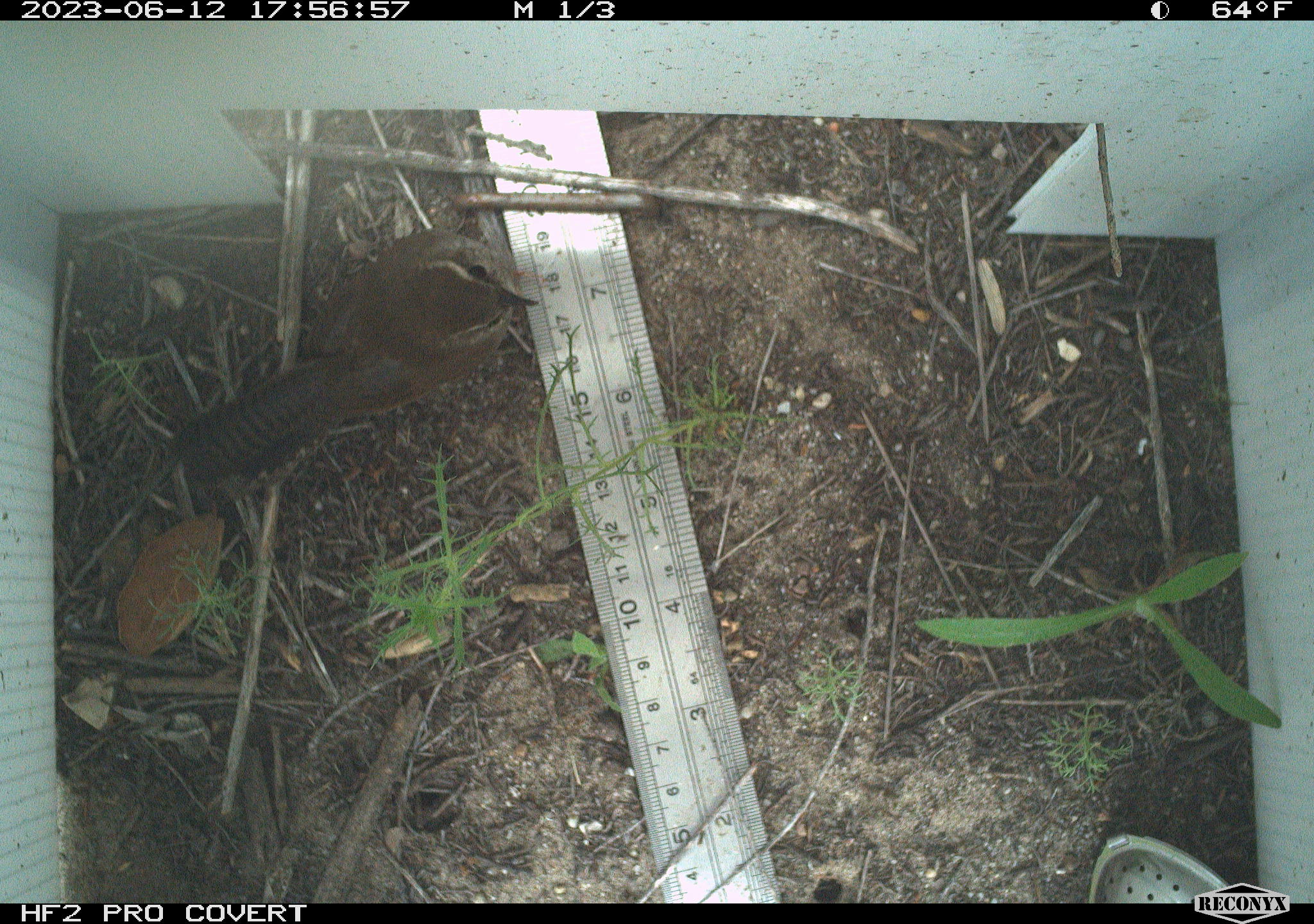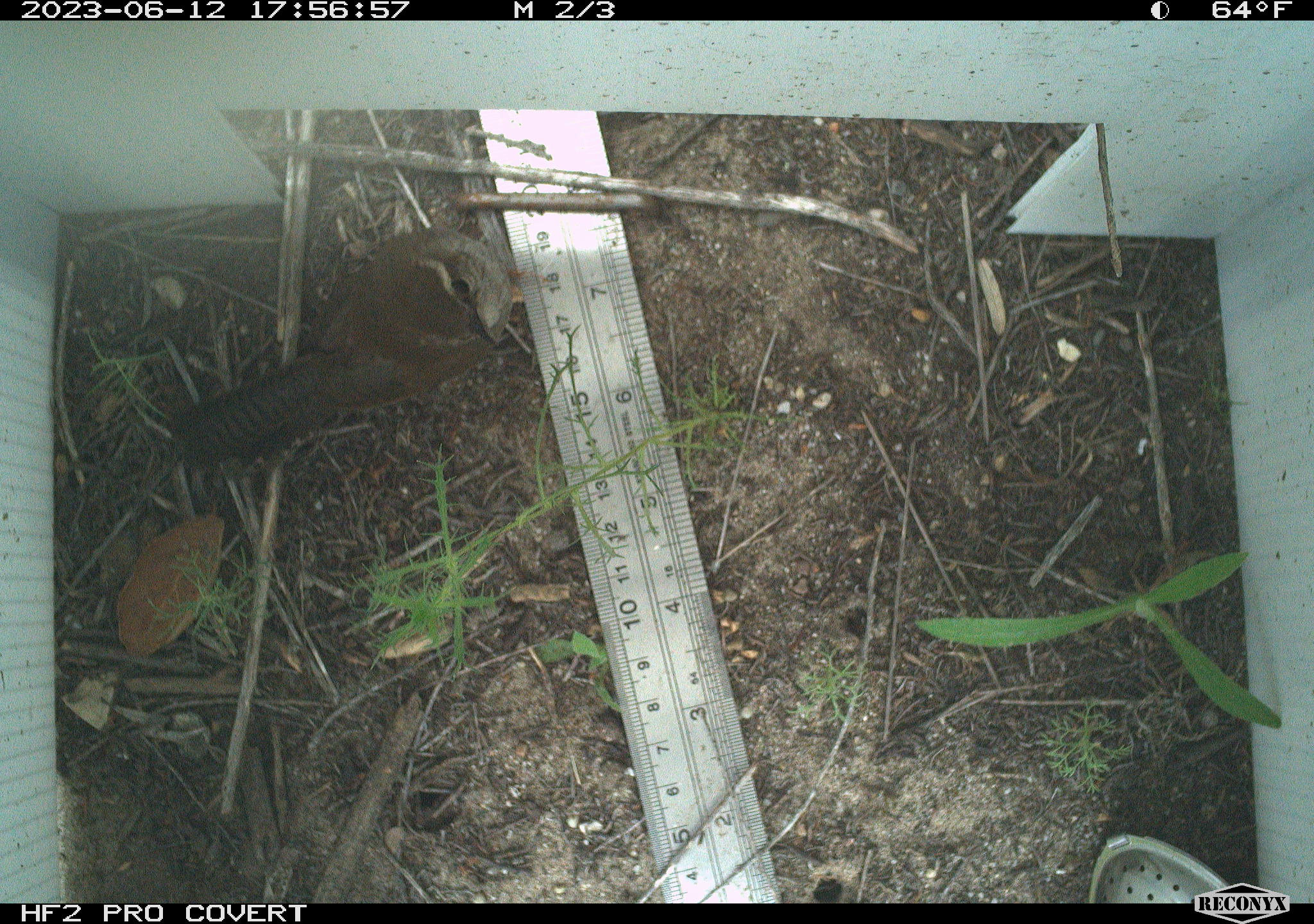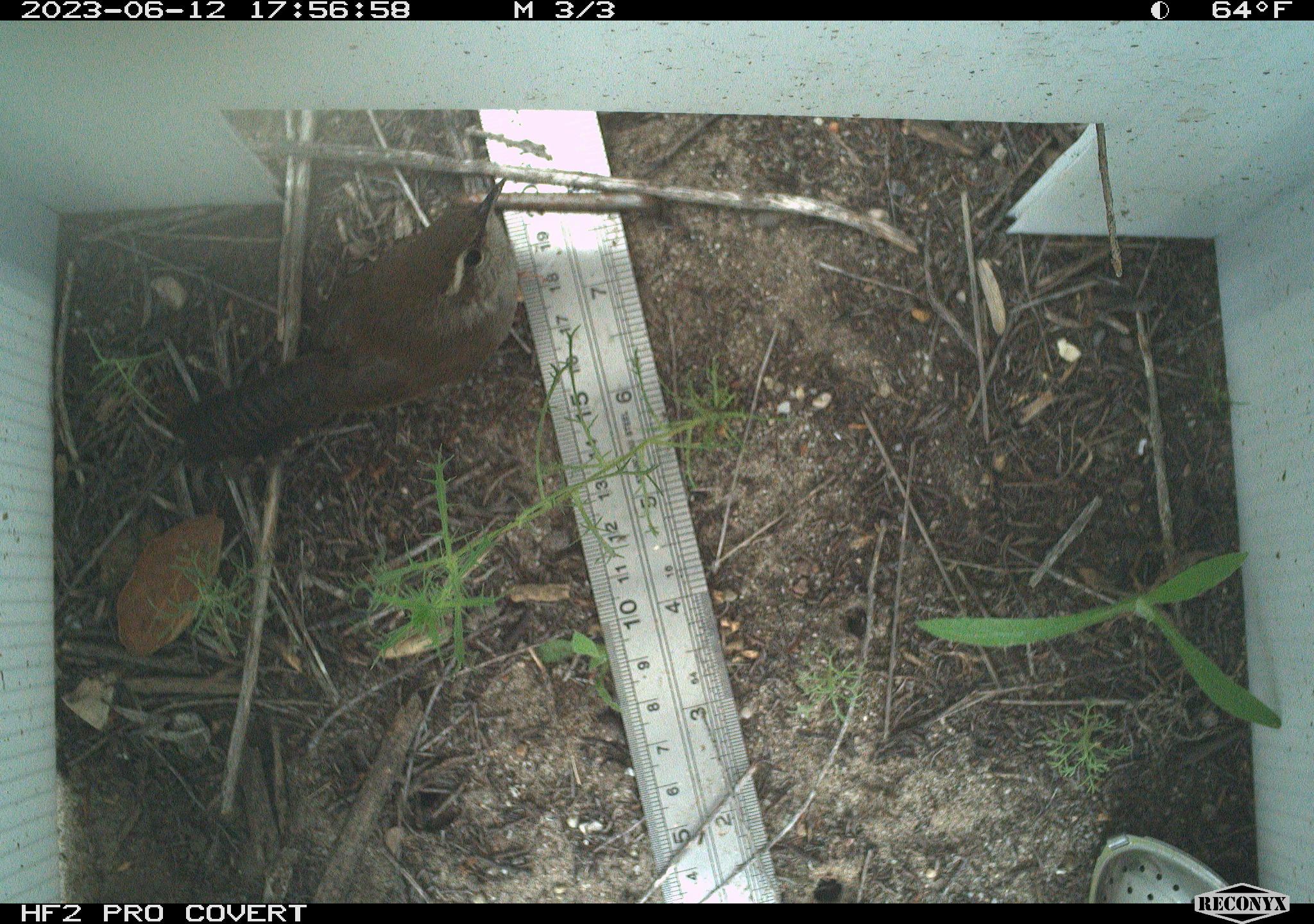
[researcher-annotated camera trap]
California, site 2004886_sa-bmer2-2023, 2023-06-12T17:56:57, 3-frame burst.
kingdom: Animalia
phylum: Chordata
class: Aves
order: Passeriformes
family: Troglodytidae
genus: Thryomanes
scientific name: Thryomanes bewickii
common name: bewick's wren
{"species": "bewick's wren (Thryomanes bewickii)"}